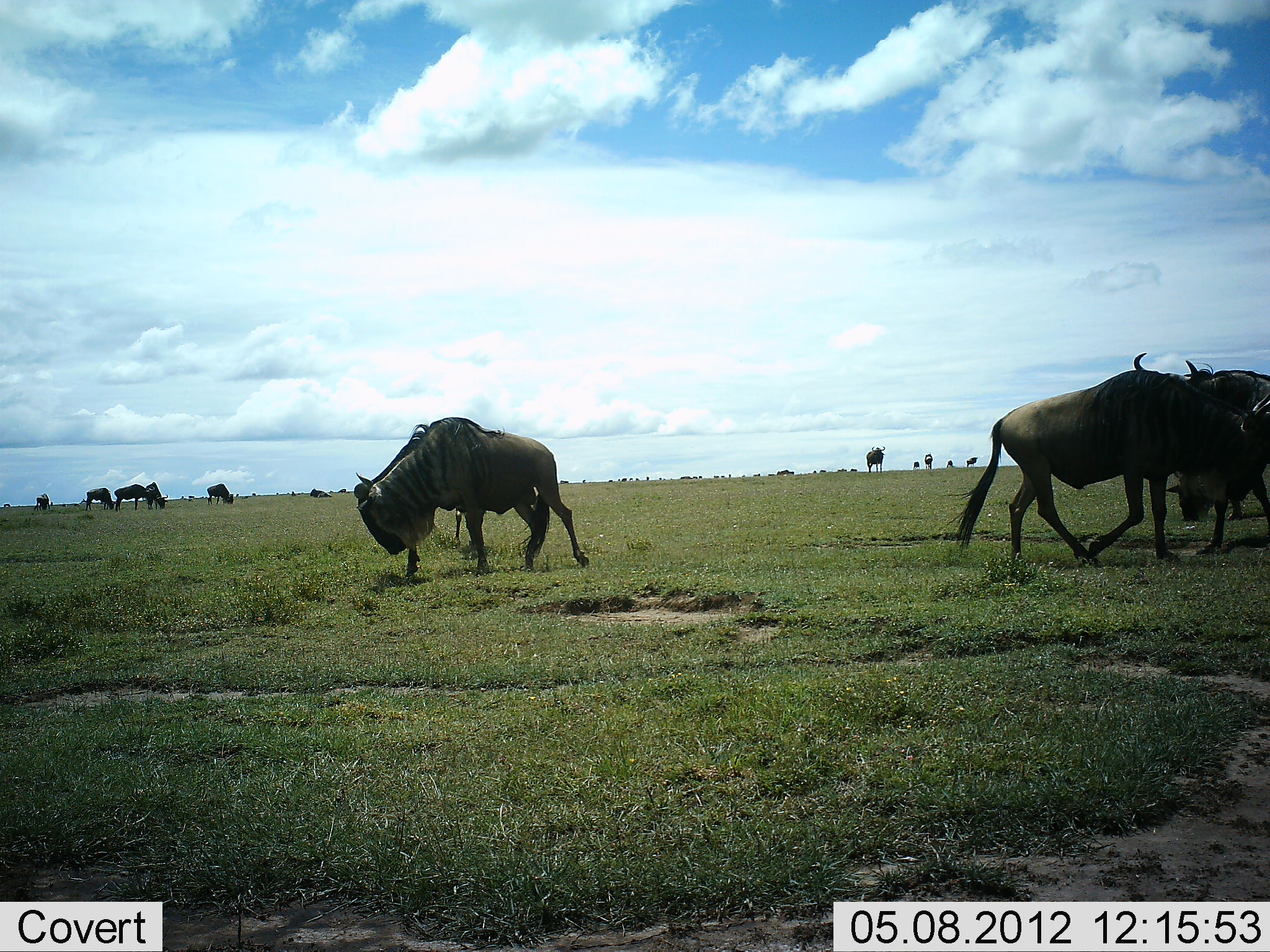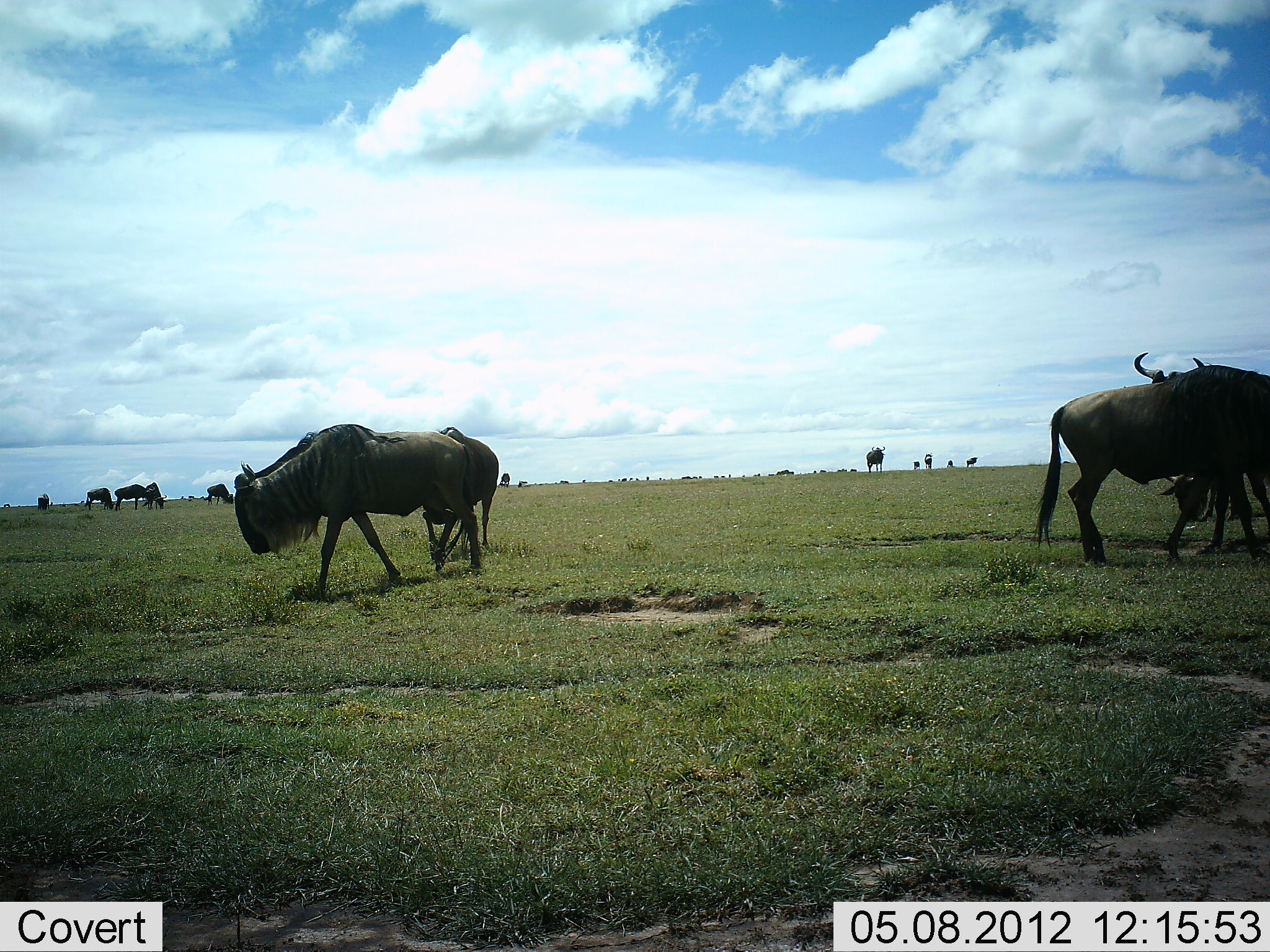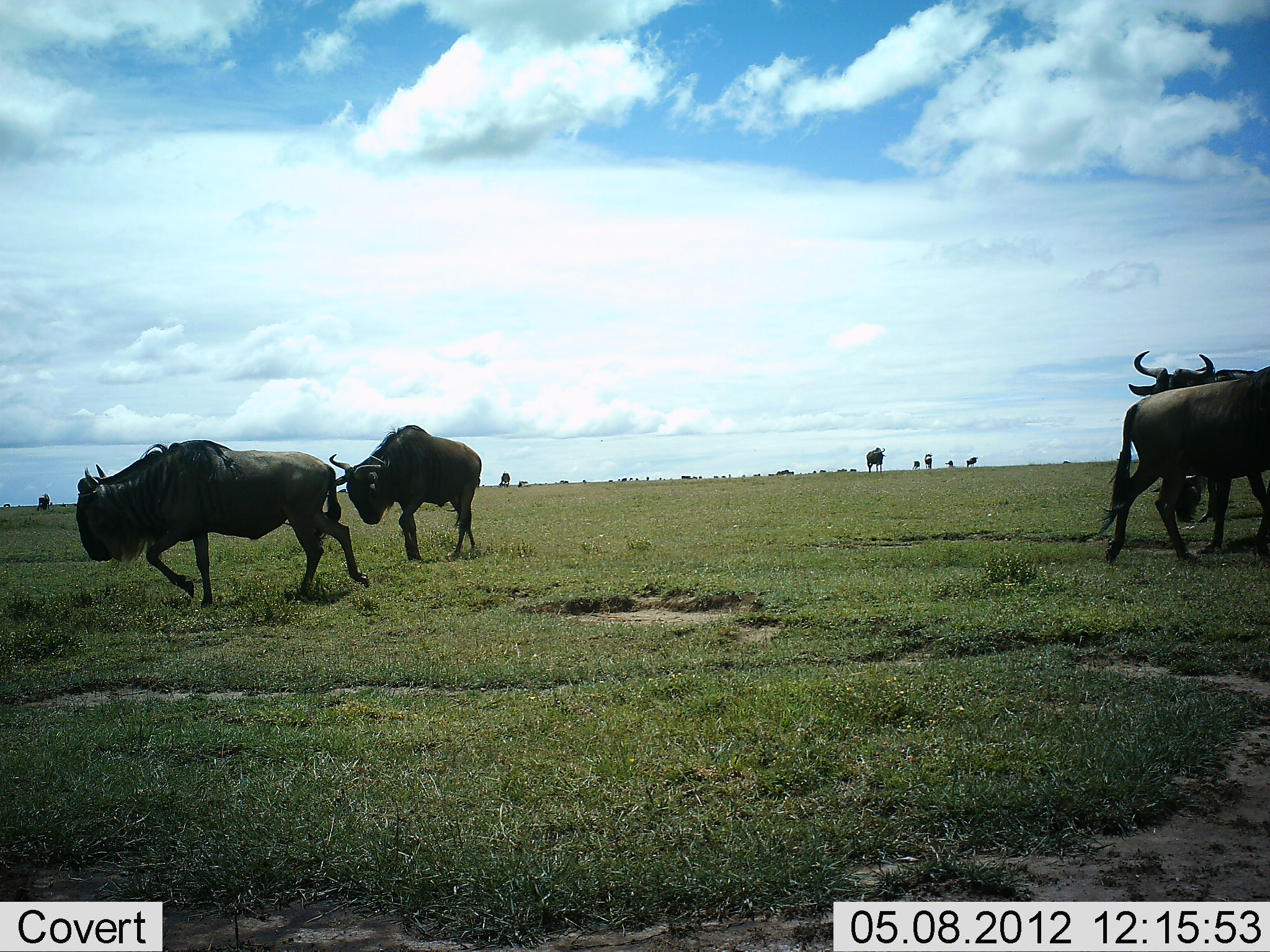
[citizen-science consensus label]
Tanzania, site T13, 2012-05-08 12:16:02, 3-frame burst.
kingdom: Animalia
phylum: Chordata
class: Mammalia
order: Artiodactyla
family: Bovidae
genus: Connochaetes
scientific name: Connochaetes taurinus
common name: blue wildebeest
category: wildebeest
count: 11-50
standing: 40%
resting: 0%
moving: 80%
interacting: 10%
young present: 0%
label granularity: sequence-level